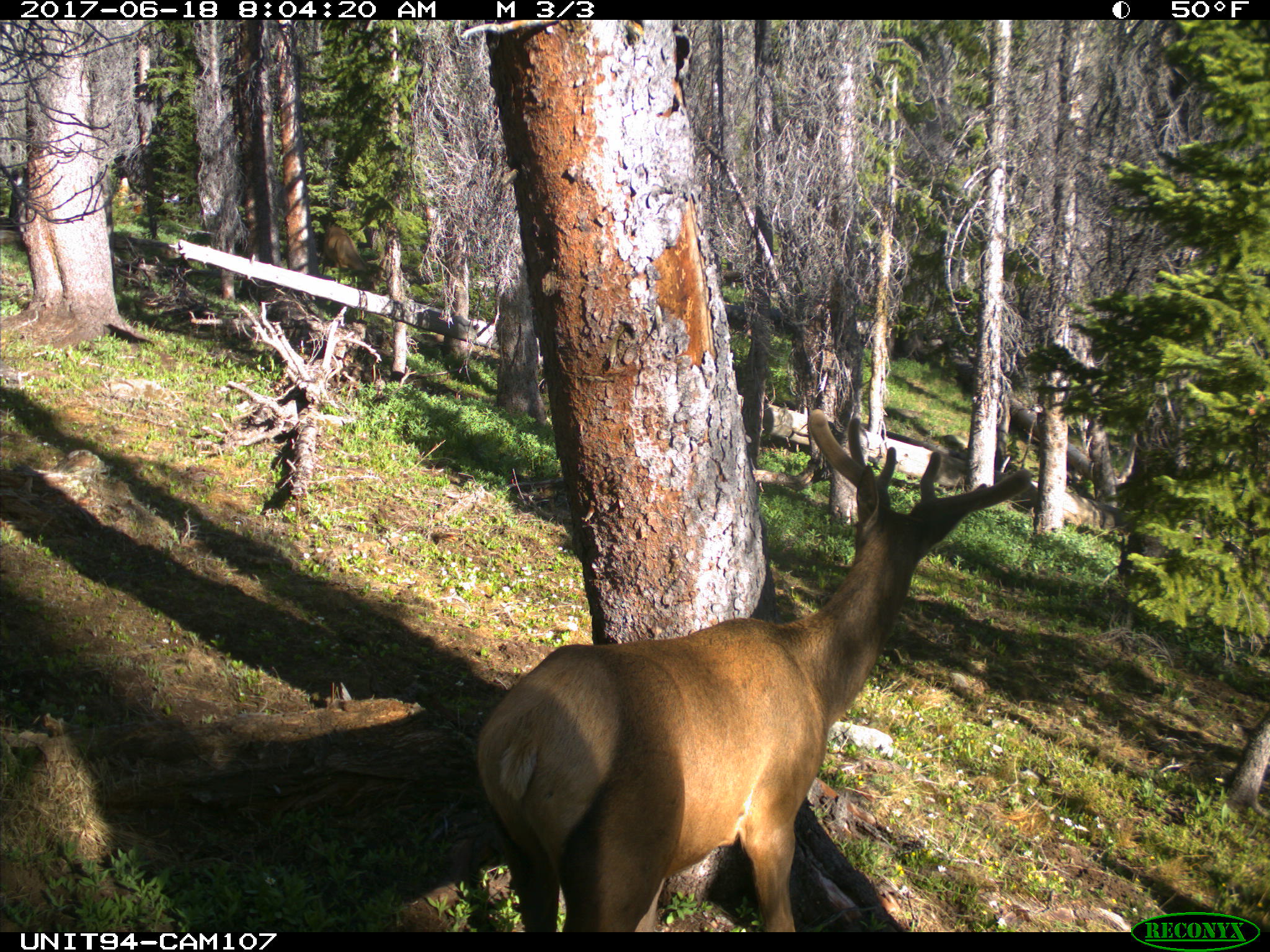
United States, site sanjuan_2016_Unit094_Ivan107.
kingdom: Animalia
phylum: Chordata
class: Mammalia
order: Artiodactyla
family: Cervidae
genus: Cervus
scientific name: Cervus elaphus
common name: red deer